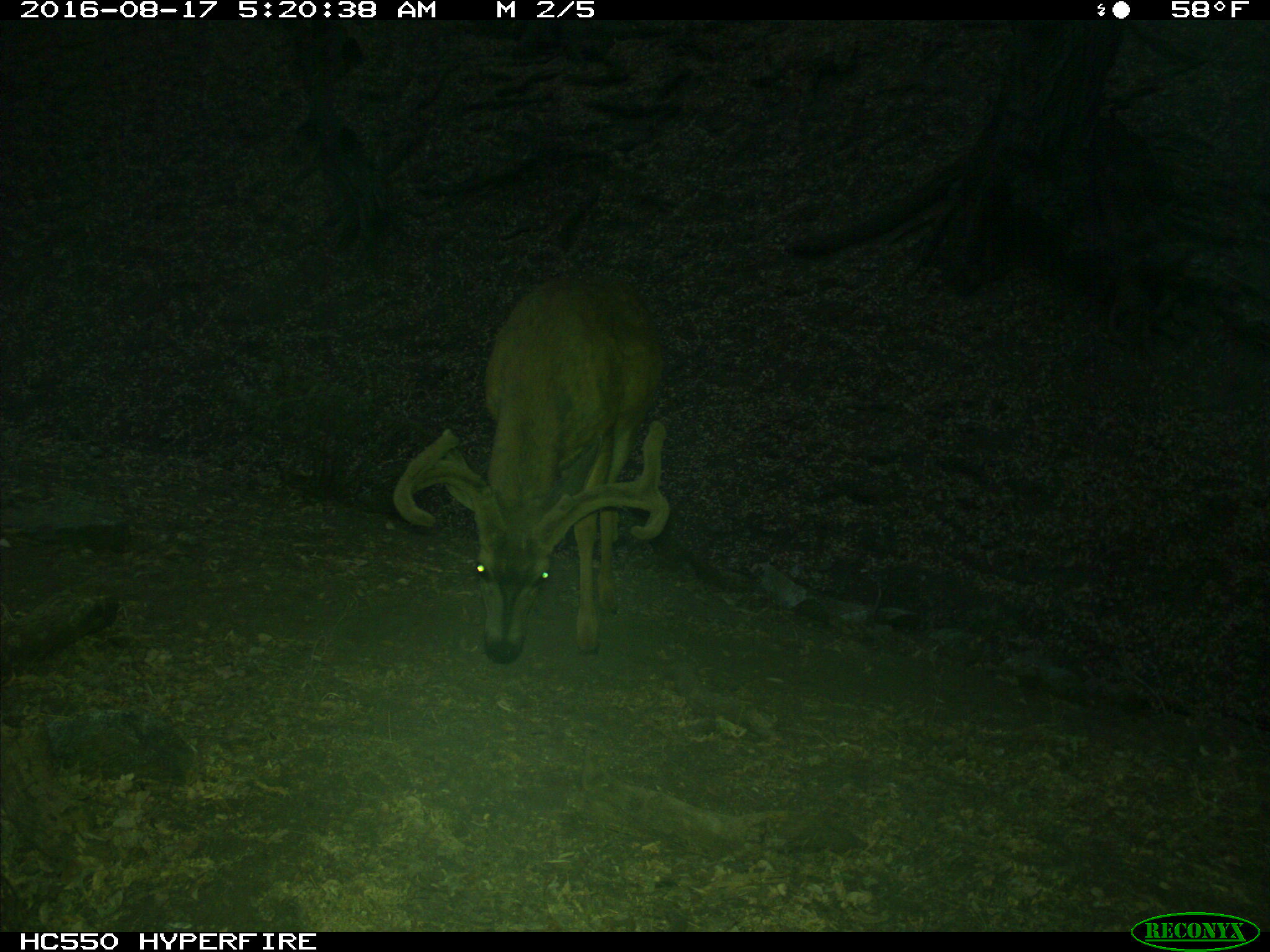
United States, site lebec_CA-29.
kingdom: Animalia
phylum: Chordata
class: Mammalia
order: Artiodactyla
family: Cervidae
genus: Odocoileus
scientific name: Odocoileus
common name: deer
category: unidentified deer